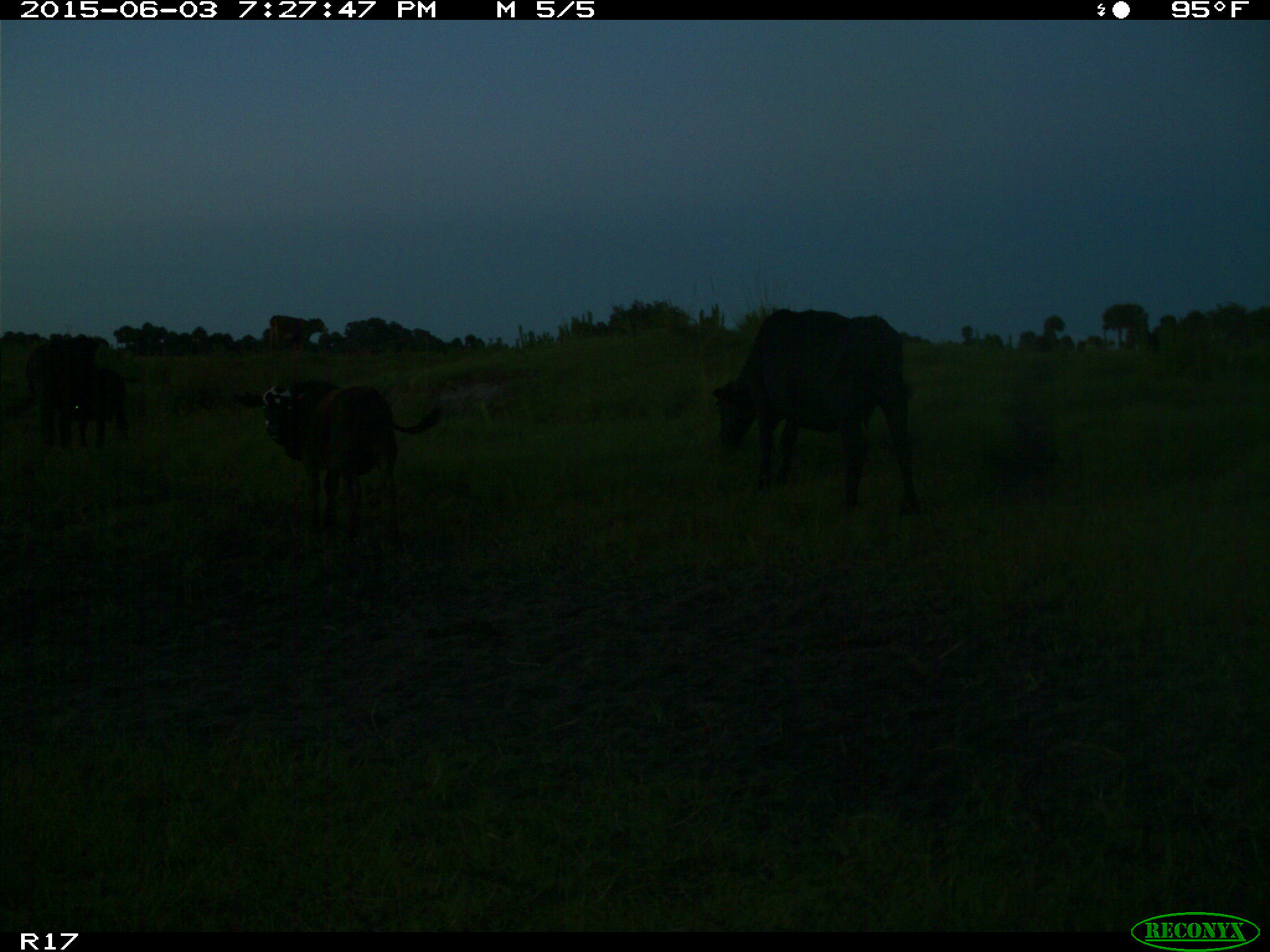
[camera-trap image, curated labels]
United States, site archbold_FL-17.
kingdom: Animalia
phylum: Chordata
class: Mammalia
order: Artiodactyla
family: Bovidae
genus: Bos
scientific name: Bos taurus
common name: domestic cow